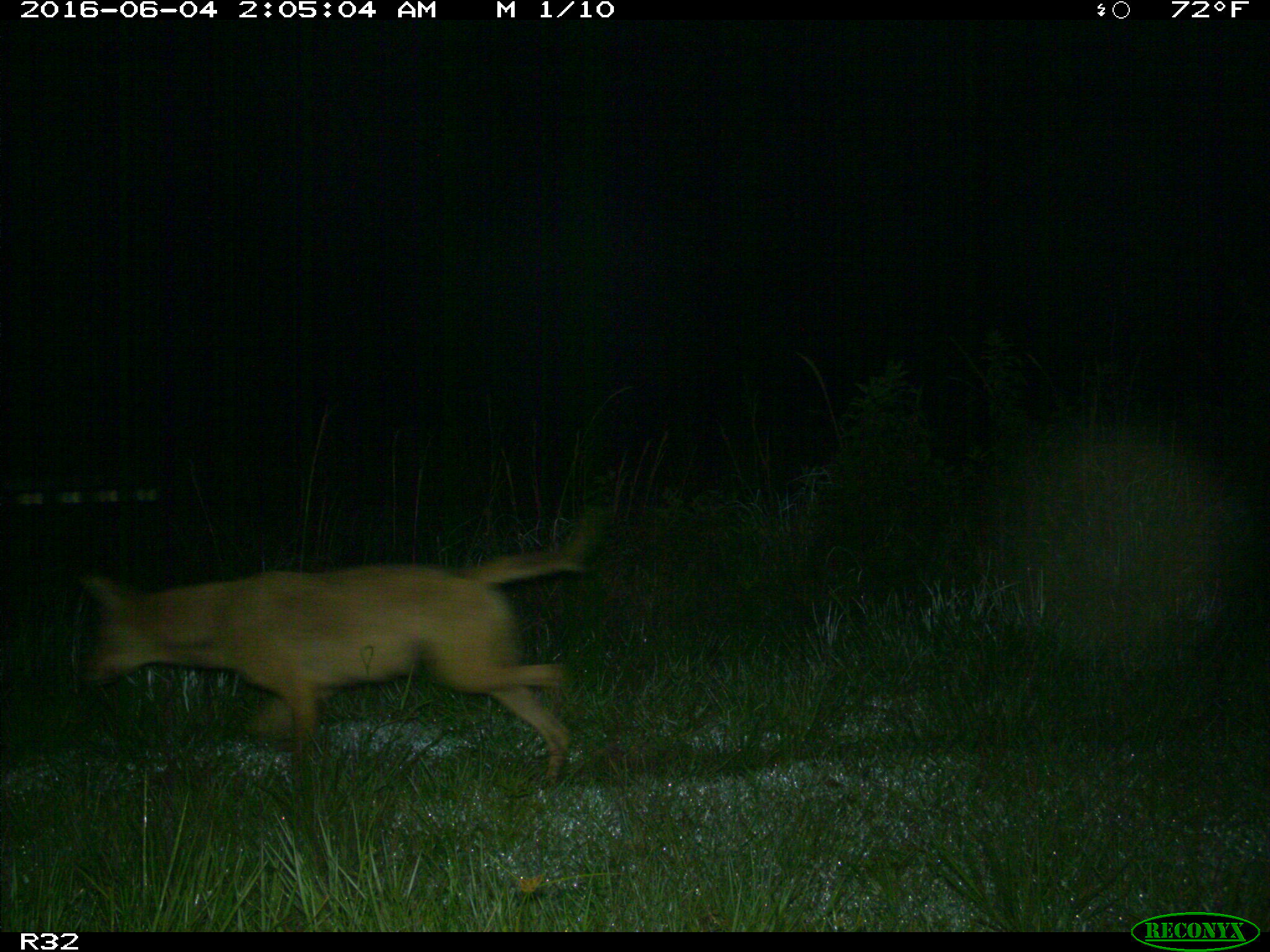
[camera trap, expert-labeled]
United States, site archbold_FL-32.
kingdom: Animalia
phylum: Chordata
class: Mammalia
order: Carnivora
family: Canidae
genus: Canis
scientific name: Canis latrans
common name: coyote